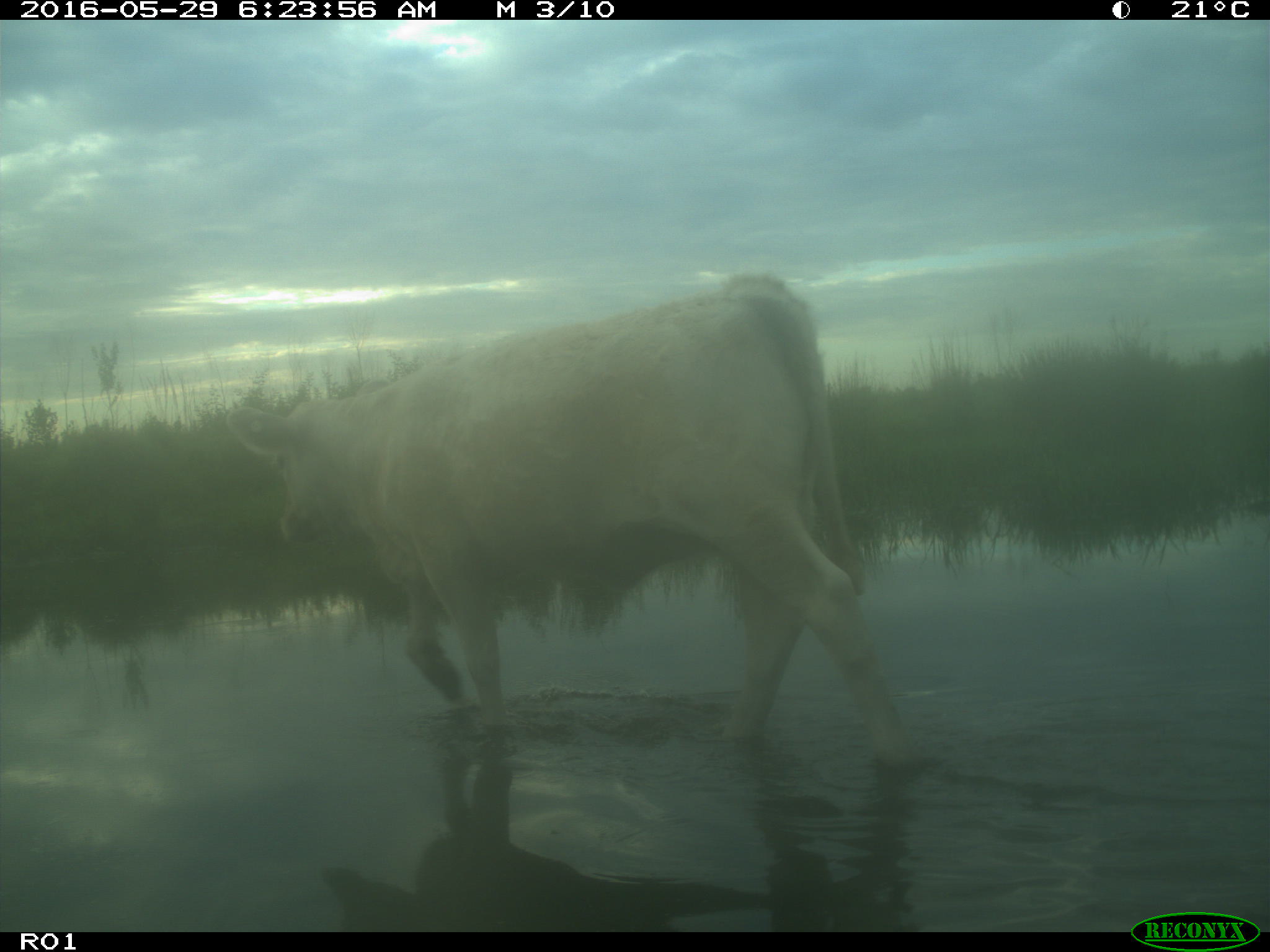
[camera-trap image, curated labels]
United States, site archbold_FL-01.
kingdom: Animalia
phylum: Chordata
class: Mammalia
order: Artiodactyla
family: Bovidae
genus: Bos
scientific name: Bos taurus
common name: domestic cow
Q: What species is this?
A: Bos taurus (domestic cow).